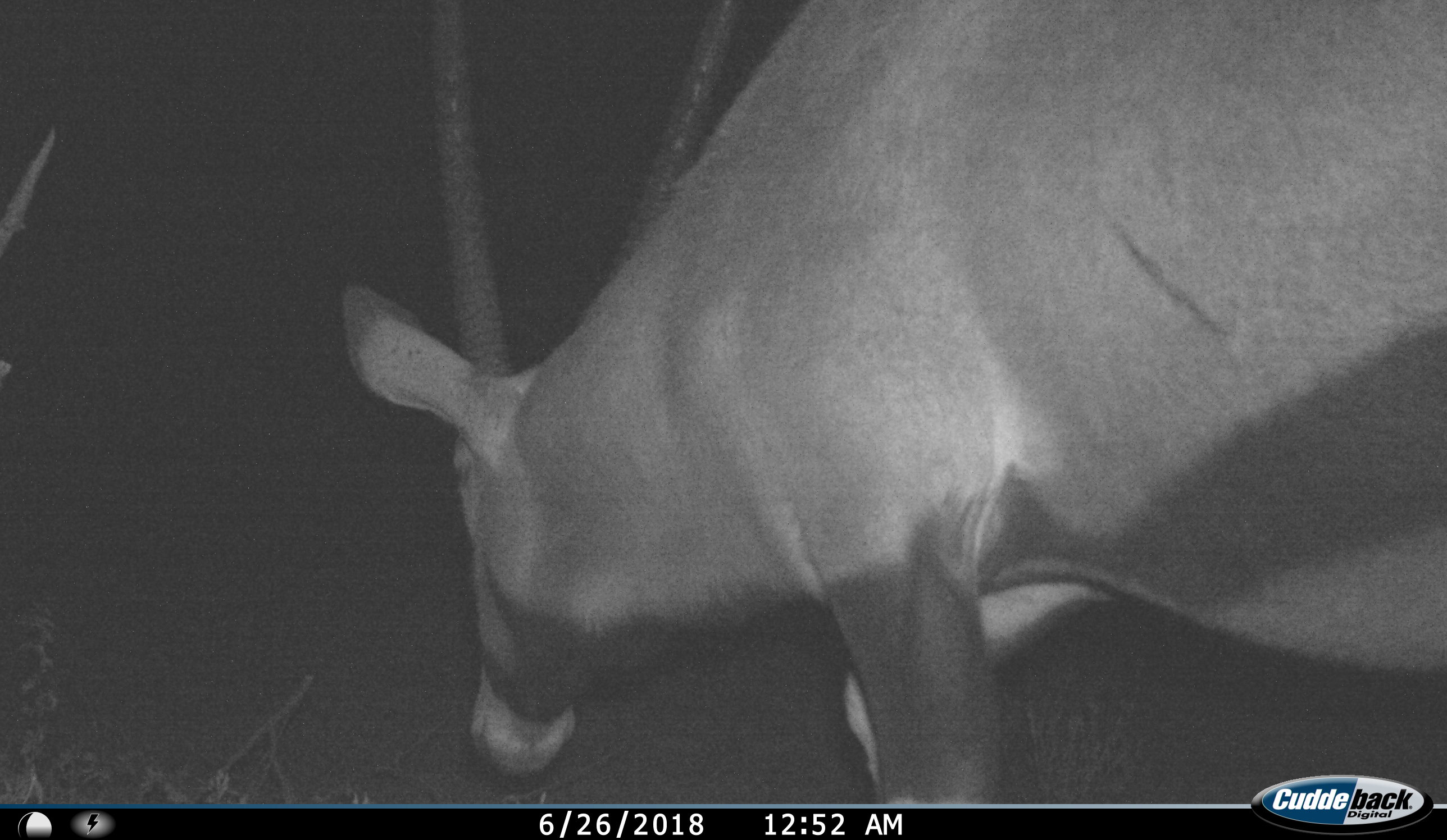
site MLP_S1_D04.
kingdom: Animalia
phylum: Chordata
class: Mammalia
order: Artiodactyla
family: Bovidae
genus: Oryx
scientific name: Oryx gazella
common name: gemsbok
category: oryx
Oryx (gemsbok) (Oryx gazella), count 1. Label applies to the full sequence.